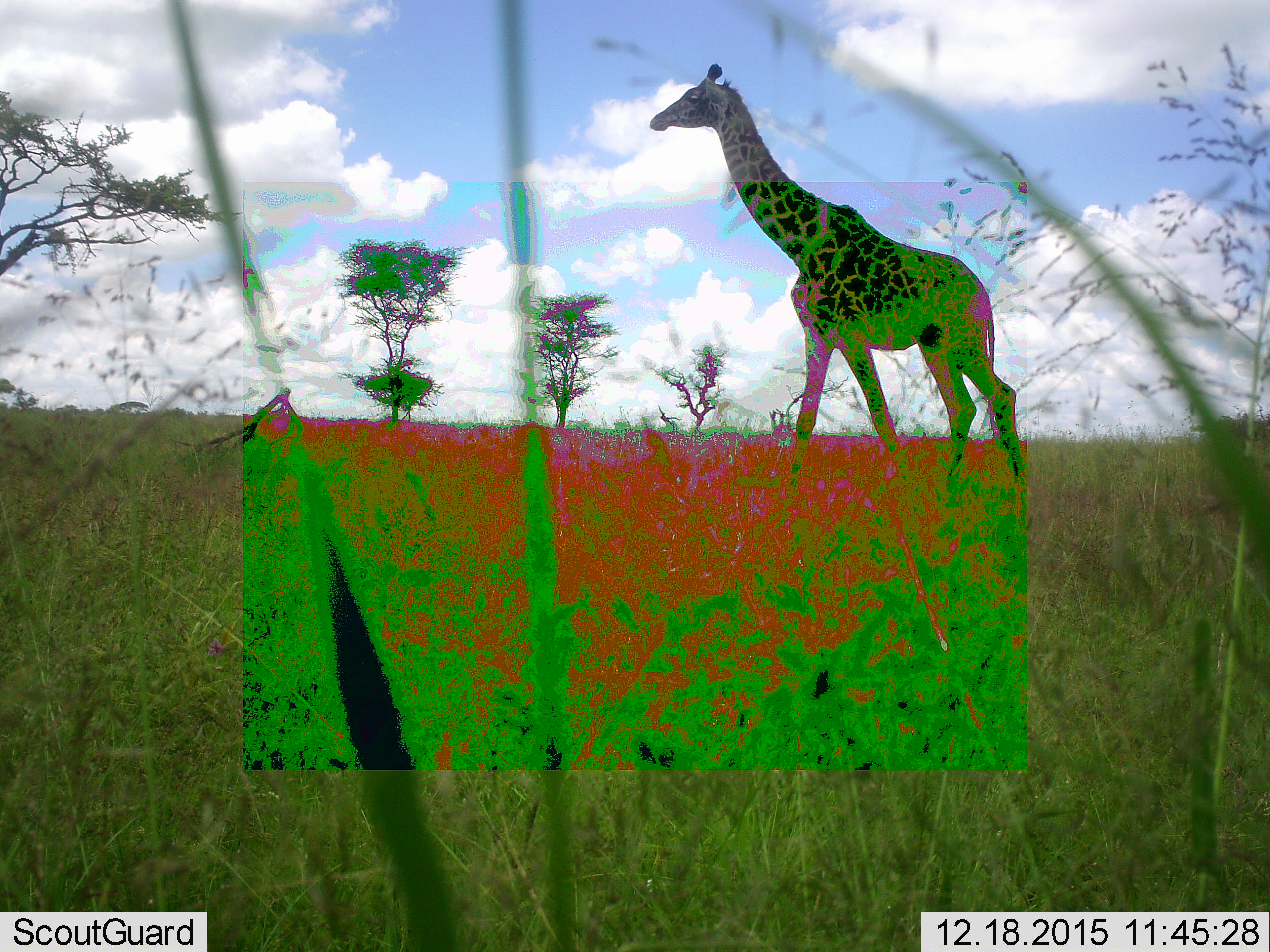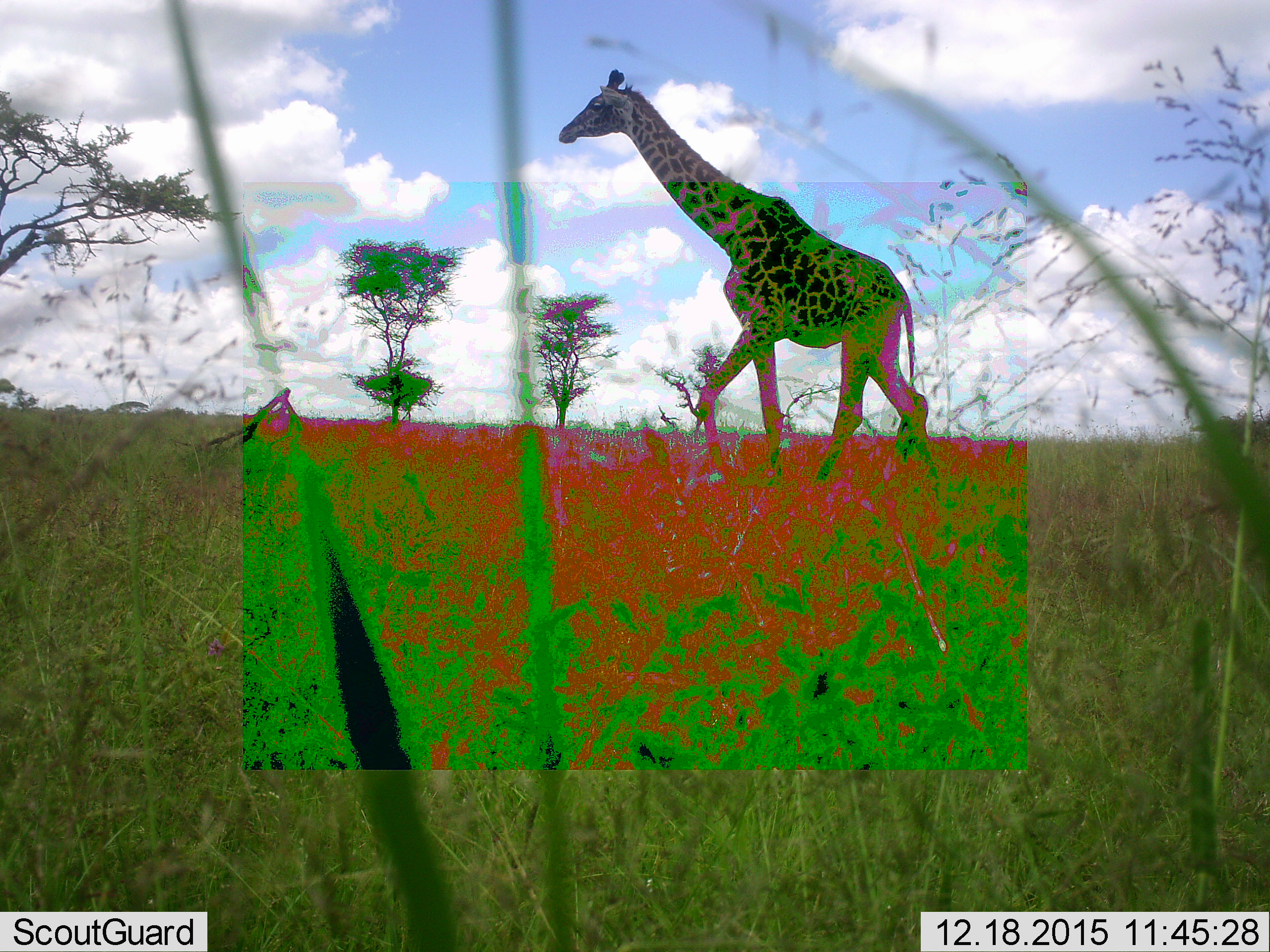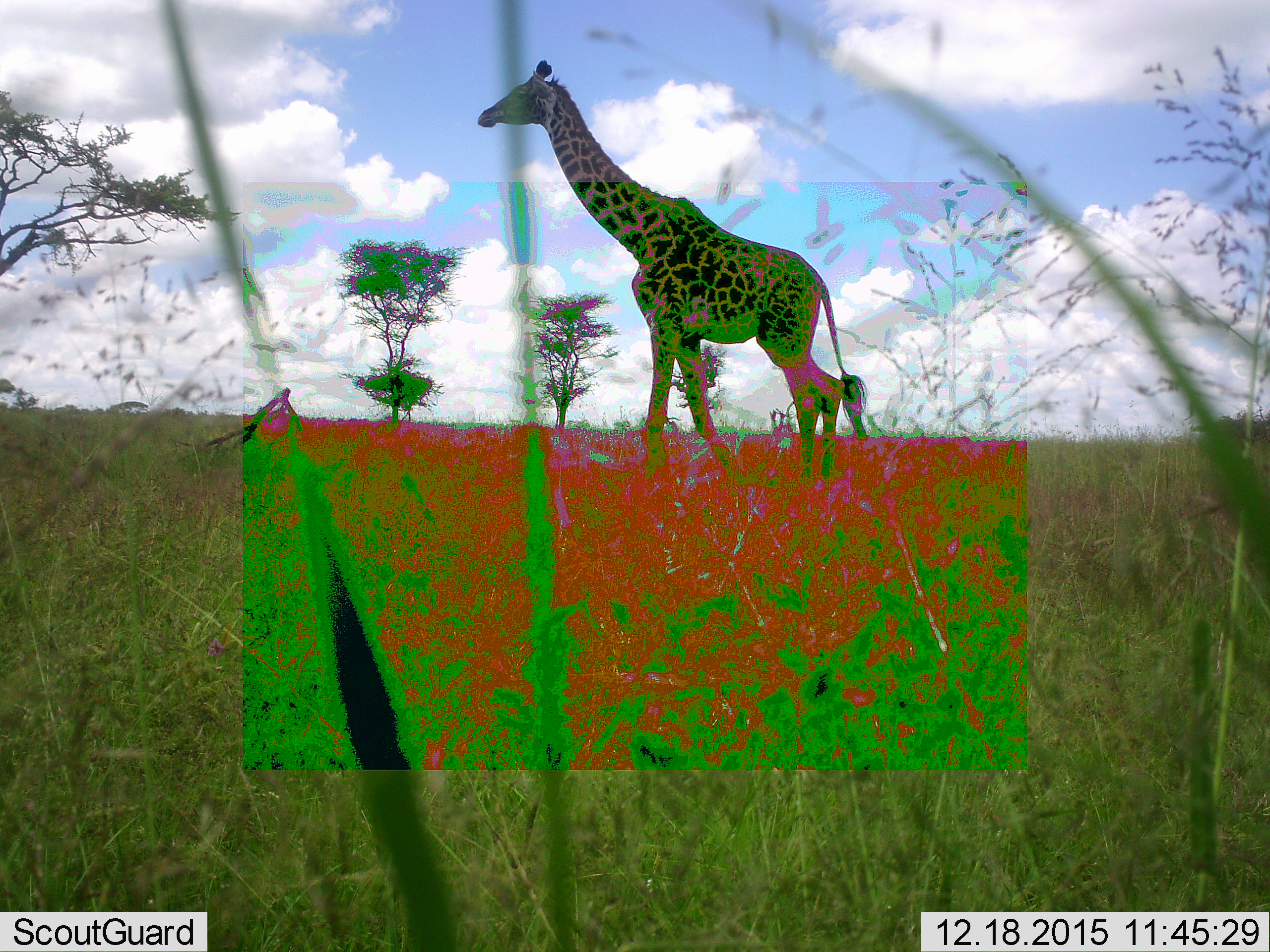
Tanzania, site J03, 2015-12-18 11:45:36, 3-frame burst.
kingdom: Animalia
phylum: Chordata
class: Mammalia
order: Artiodactyla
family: Giraffidae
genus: Giraffa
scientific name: Giraffa camelopardalis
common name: giraffe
Giraffe (Giraffa camelopardalis), count 1. Behavior (volunteer vote fractions): standing 20%, resting 0%, moving 100%, interacting 0%. Young present (vote fraction): 0%. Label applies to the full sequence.